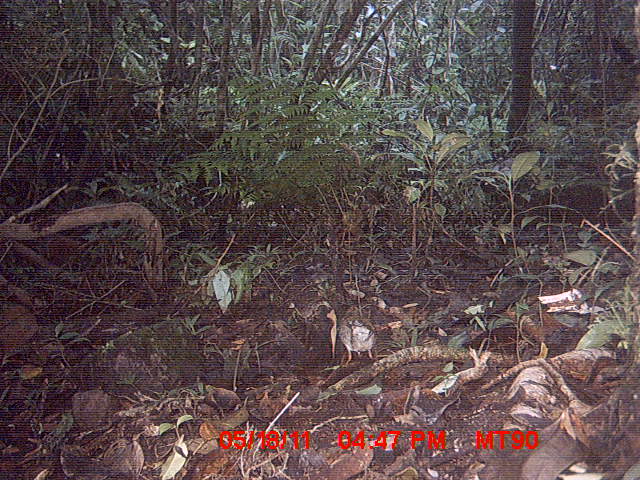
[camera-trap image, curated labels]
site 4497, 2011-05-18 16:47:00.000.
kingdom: Animalia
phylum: Chordata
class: Aves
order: Coraciiformes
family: Brachypteraciidae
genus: Brachypteracias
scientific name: Brachypteracias squamiger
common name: scaly ground roller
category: geobiastes squamiger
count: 1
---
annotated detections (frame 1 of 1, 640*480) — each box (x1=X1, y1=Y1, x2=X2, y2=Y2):
geobiastes squamiger: (x1=339, y1=305, x2=377, y2=365)